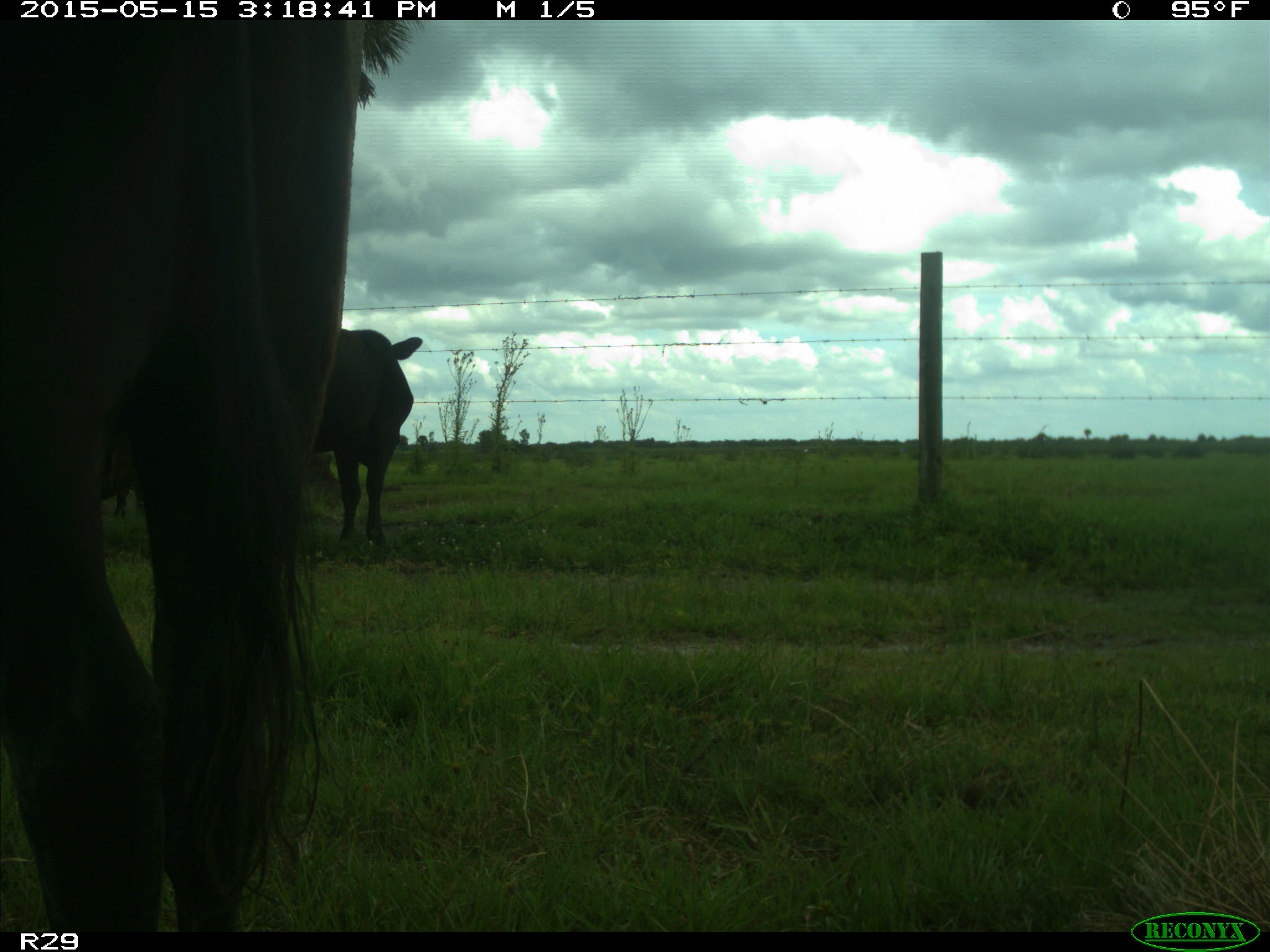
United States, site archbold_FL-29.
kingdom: Animalia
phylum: Chordata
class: Mammalia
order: Artiodactyla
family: Bovidae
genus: Bos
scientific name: Bos taurus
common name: domestic cow